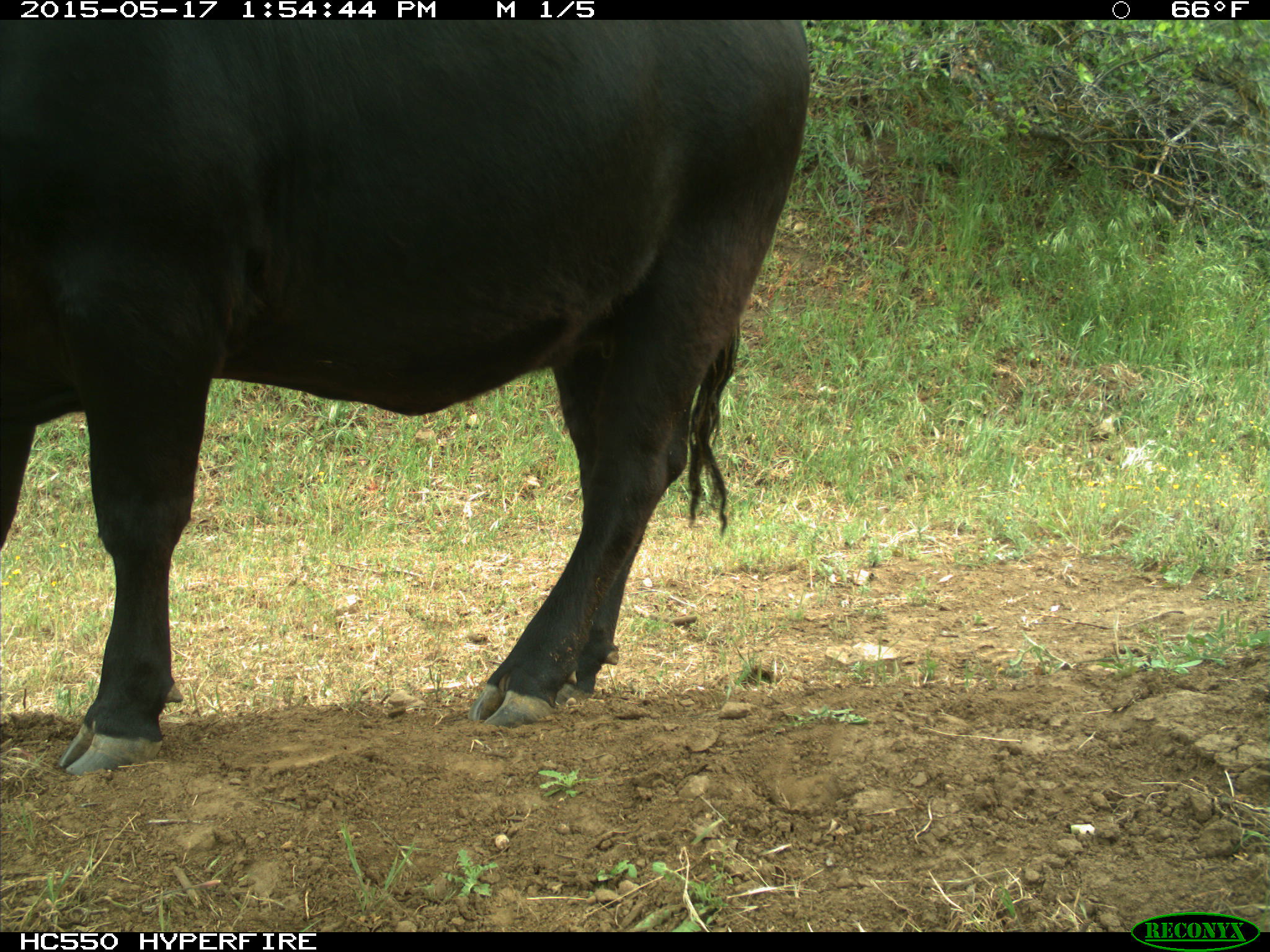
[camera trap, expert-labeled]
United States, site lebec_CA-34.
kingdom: Animalia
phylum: Chordata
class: Mammalia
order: Artiodactyla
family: Bovidae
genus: Bos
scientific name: Bos taurus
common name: domestic cow